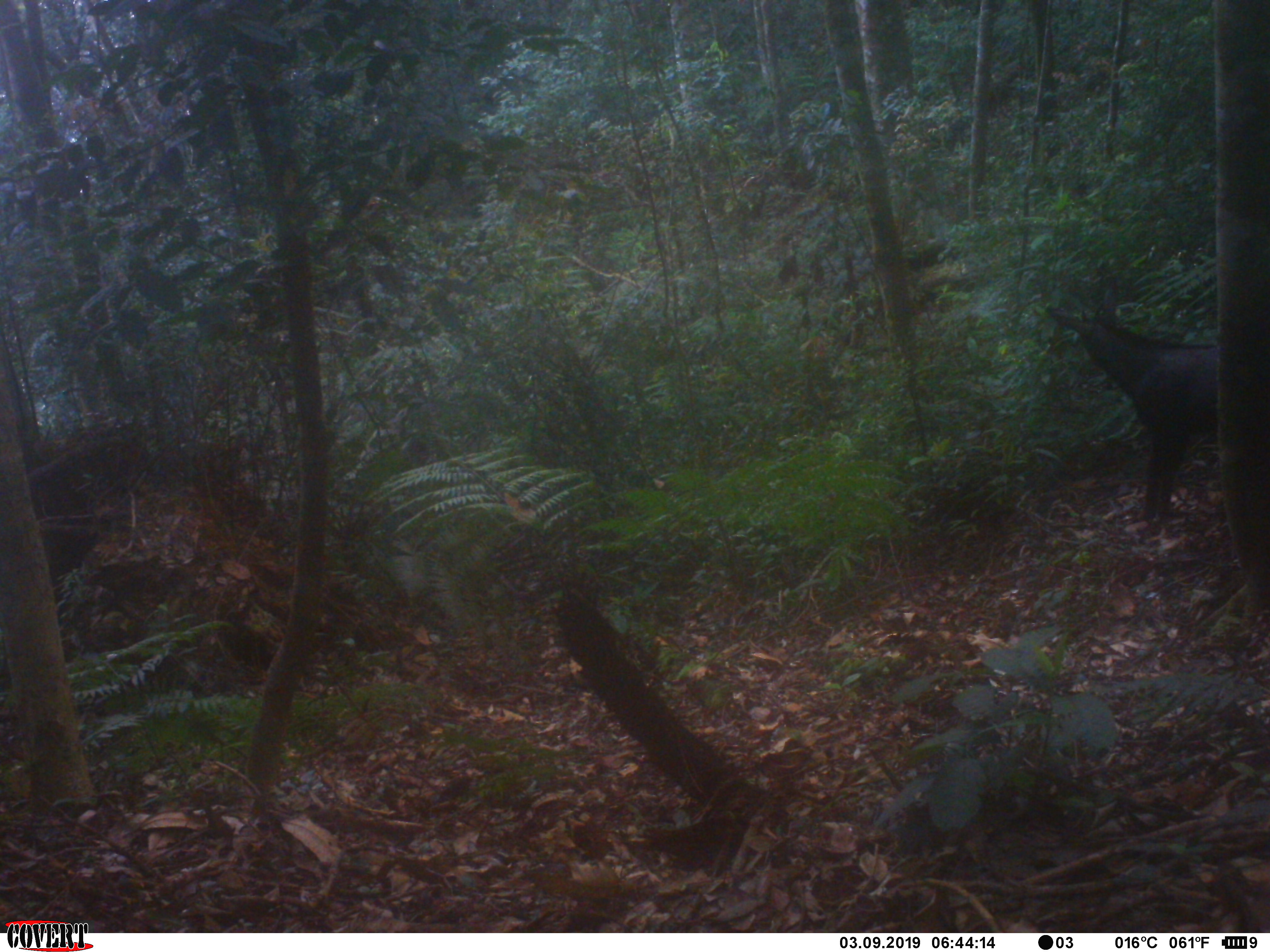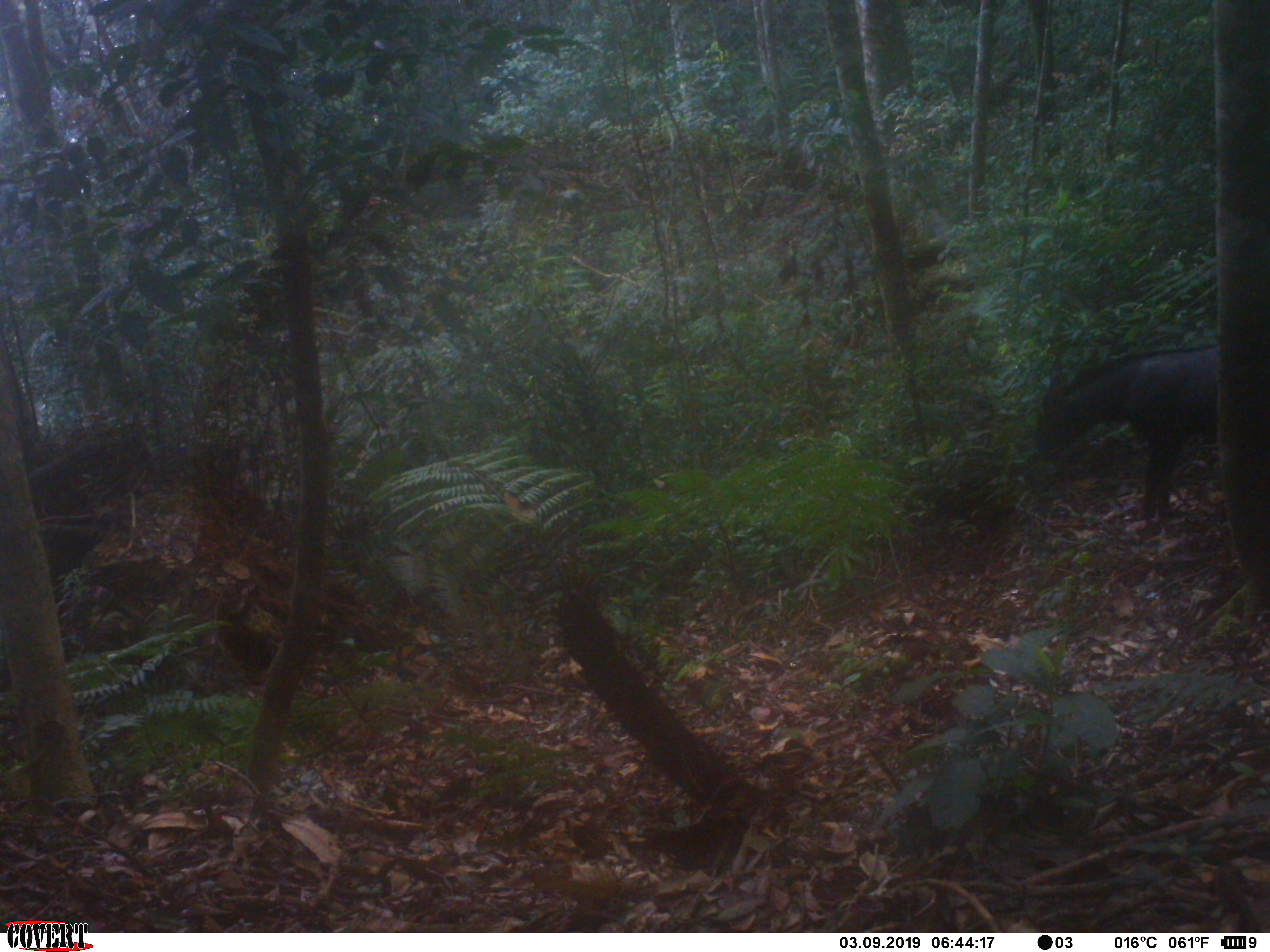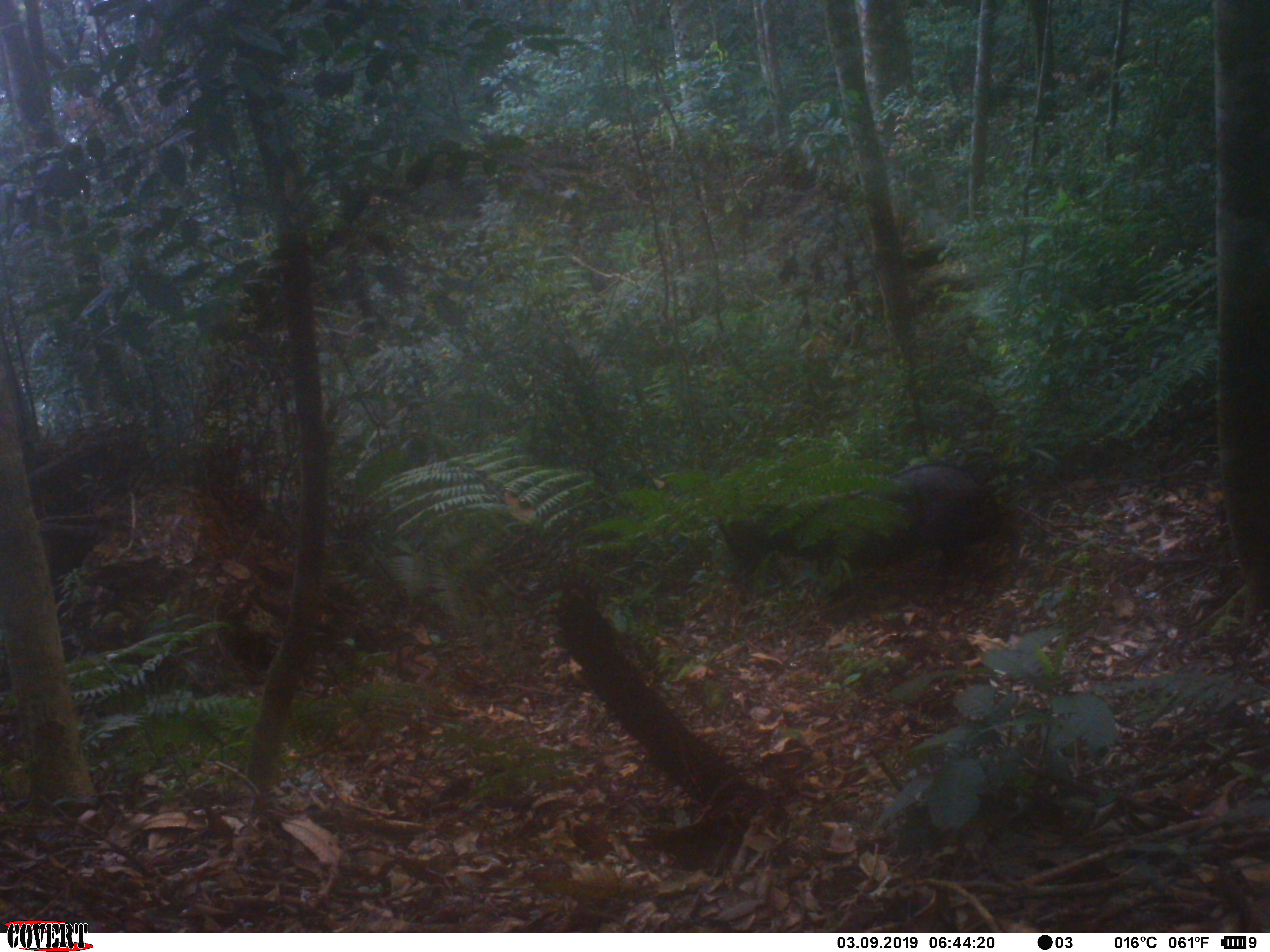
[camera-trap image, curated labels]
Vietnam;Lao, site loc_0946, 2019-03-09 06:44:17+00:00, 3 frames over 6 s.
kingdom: Animalia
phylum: Chordata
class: Mammalia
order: Artiodactyla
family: Bovidae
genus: Capricornis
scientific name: Capricornis sumatraensis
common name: chinese serow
Chinese serow (Capricornis sumatraensis). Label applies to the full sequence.